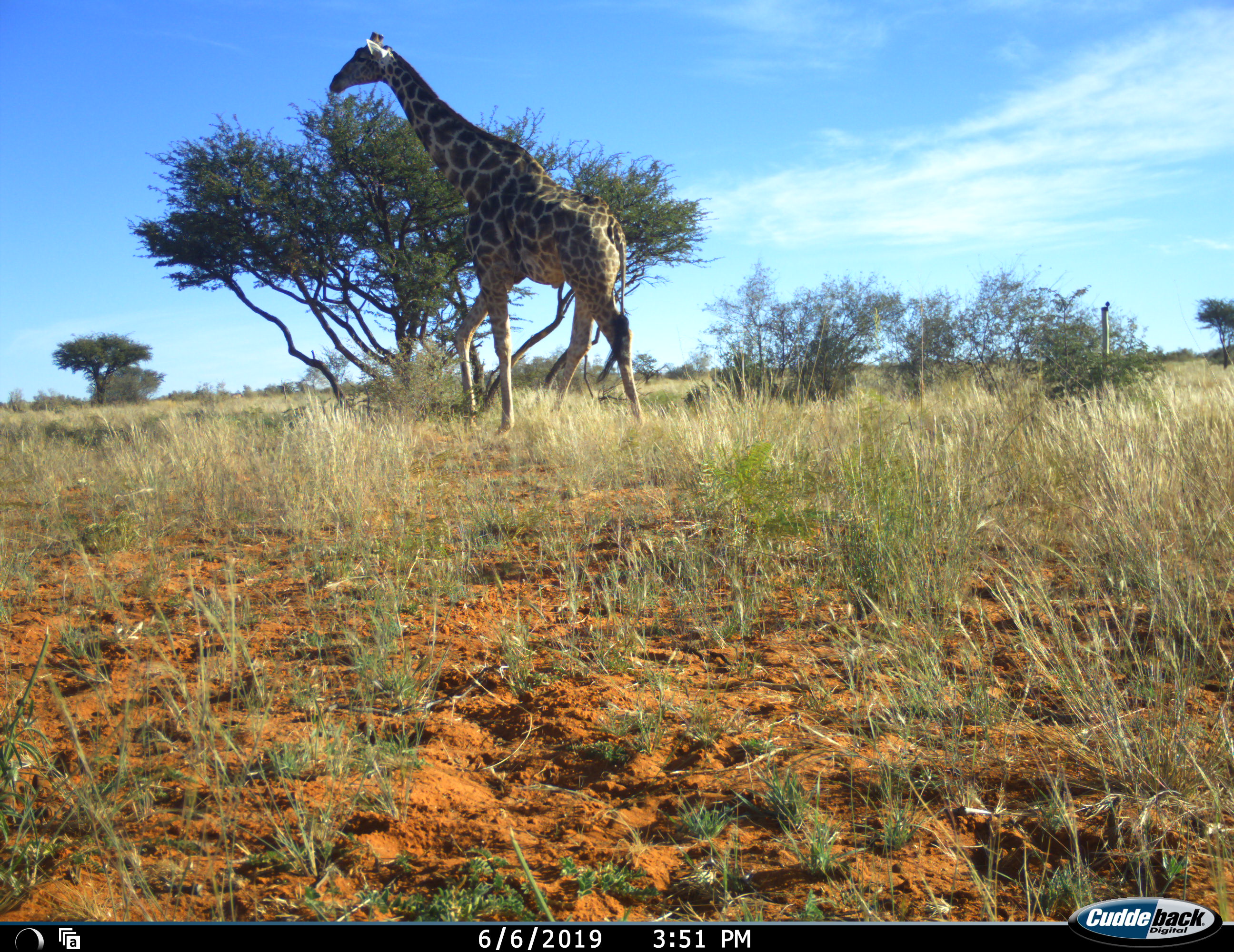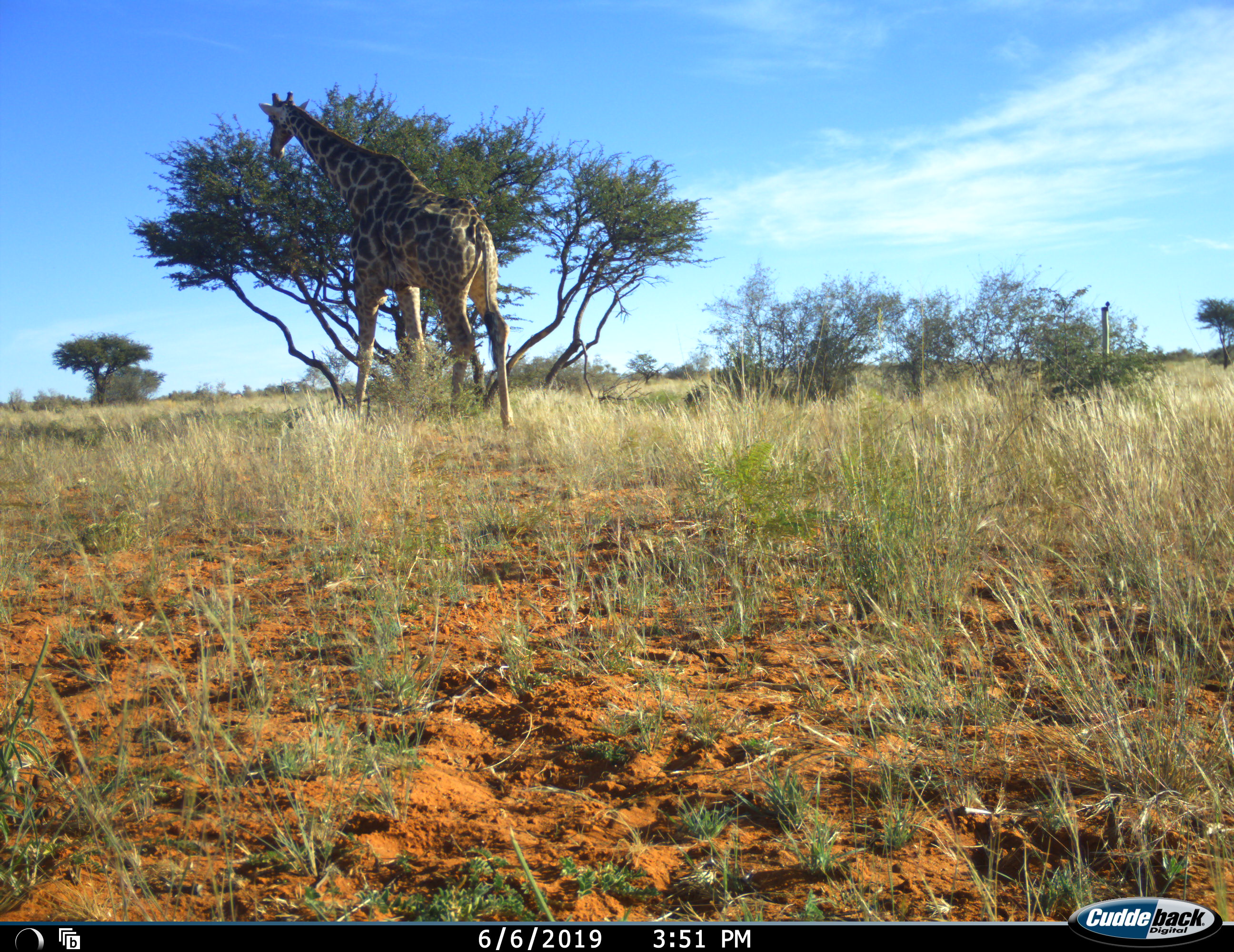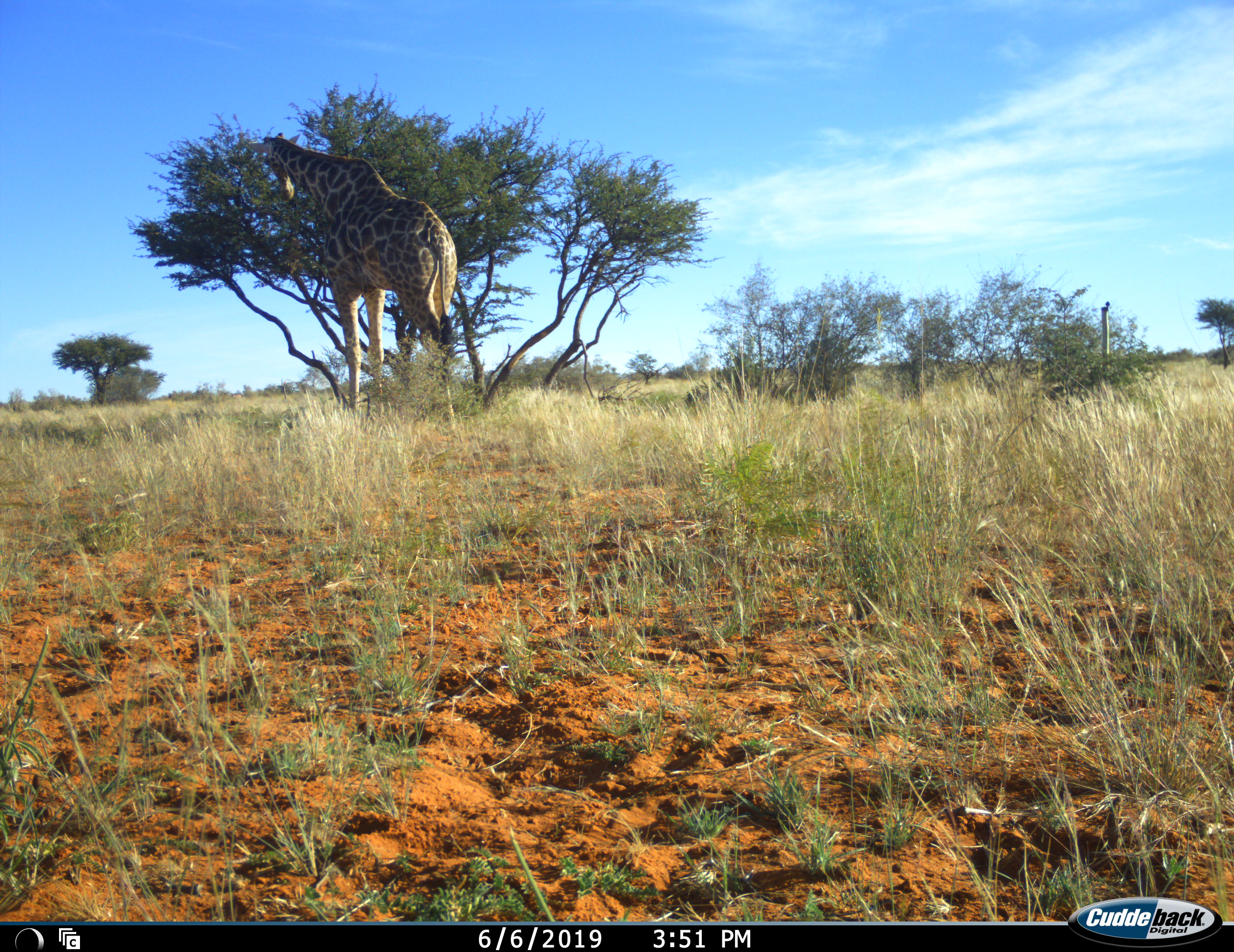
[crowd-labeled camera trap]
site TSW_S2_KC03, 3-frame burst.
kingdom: Animalia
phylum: Chordata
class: Mammalia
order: Artiodactyla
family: Giraffidae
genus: Giraffa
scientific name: Giraffa camelopardalis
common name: giraffe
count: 1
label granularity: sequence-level